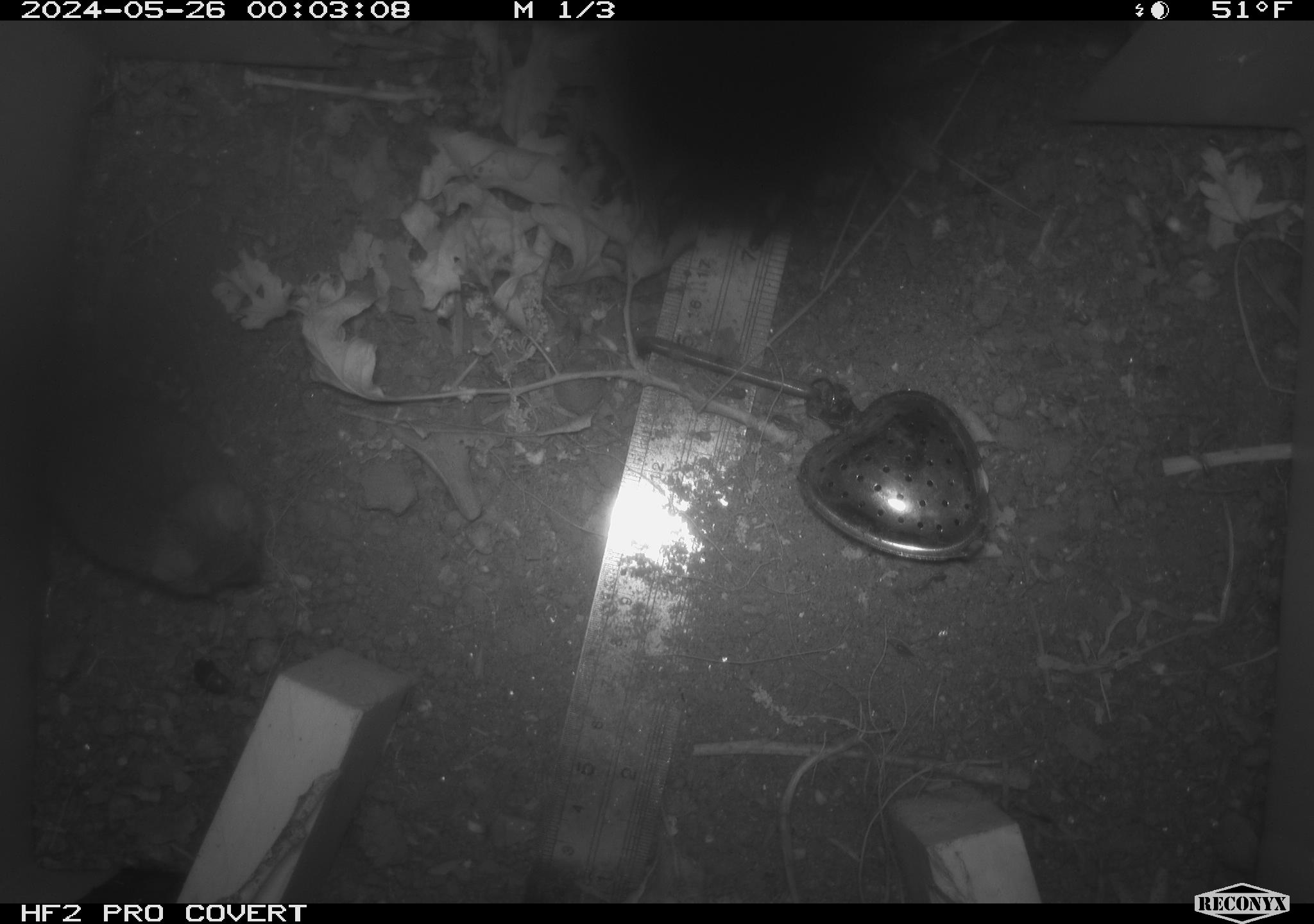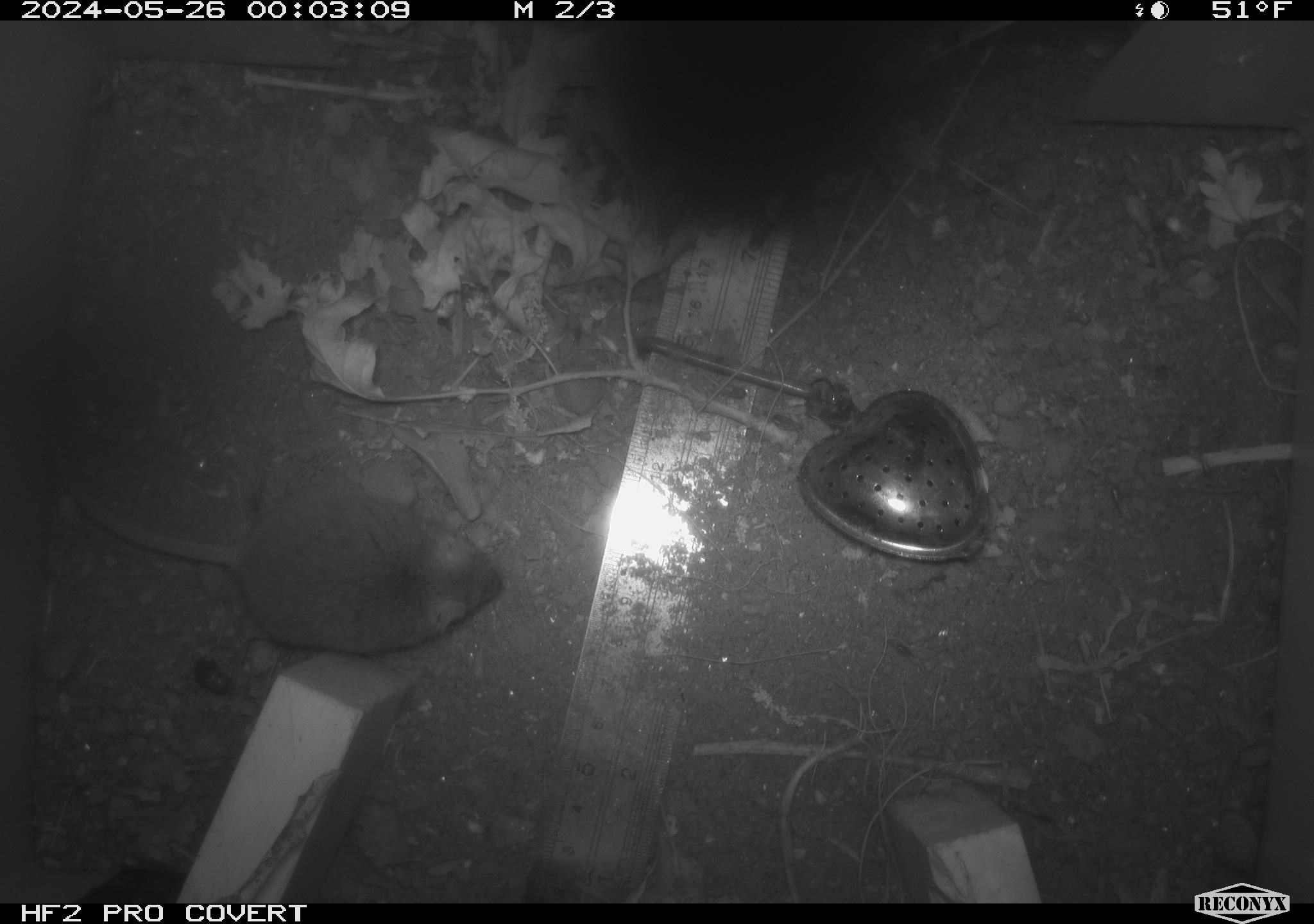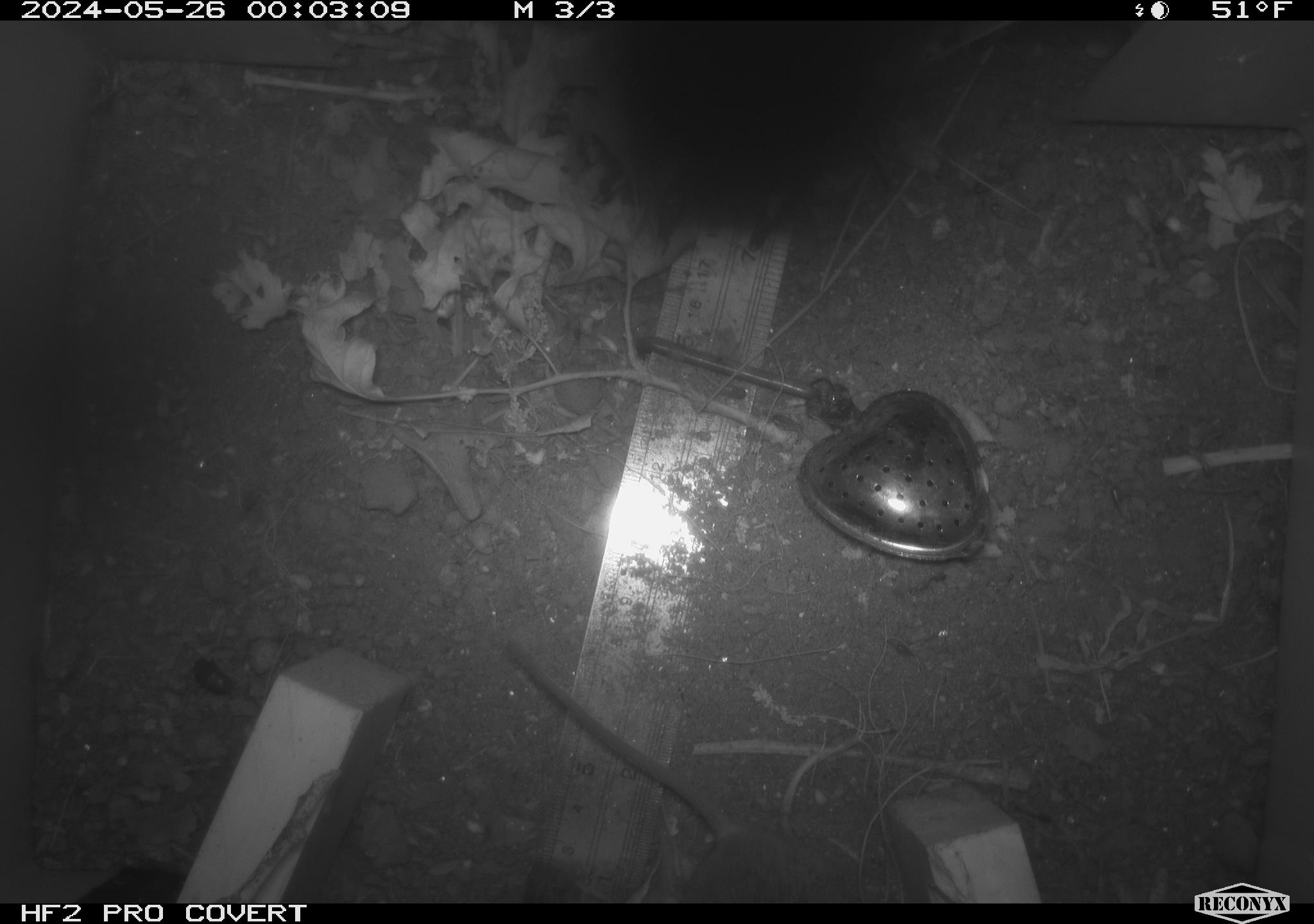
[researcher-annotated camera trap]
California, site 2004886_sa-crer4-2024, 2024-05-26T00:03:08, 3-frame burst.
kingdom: Animalia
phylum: Chordata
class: Mammalia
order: Rodentia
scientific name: Rodentia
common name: mouse species